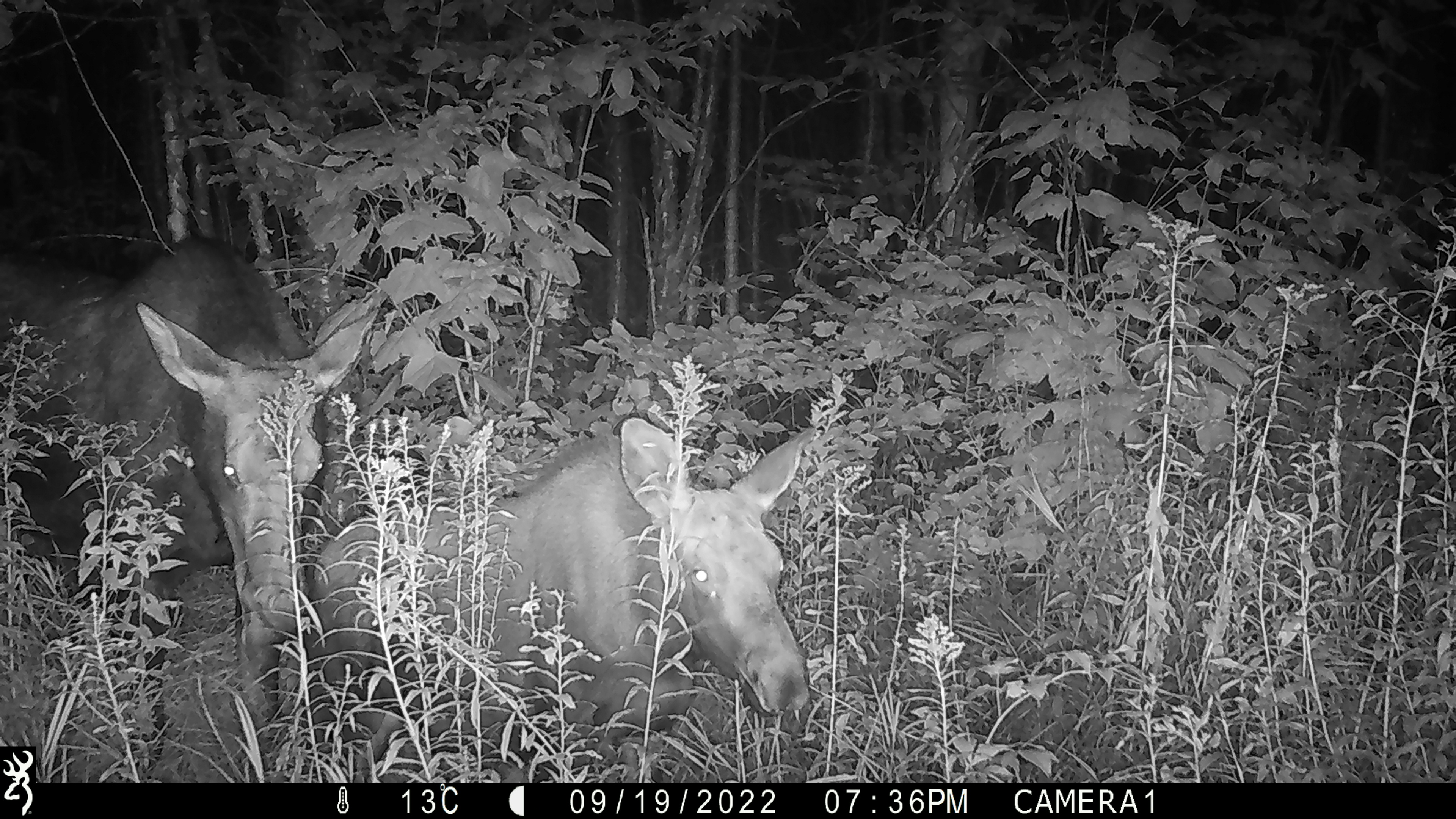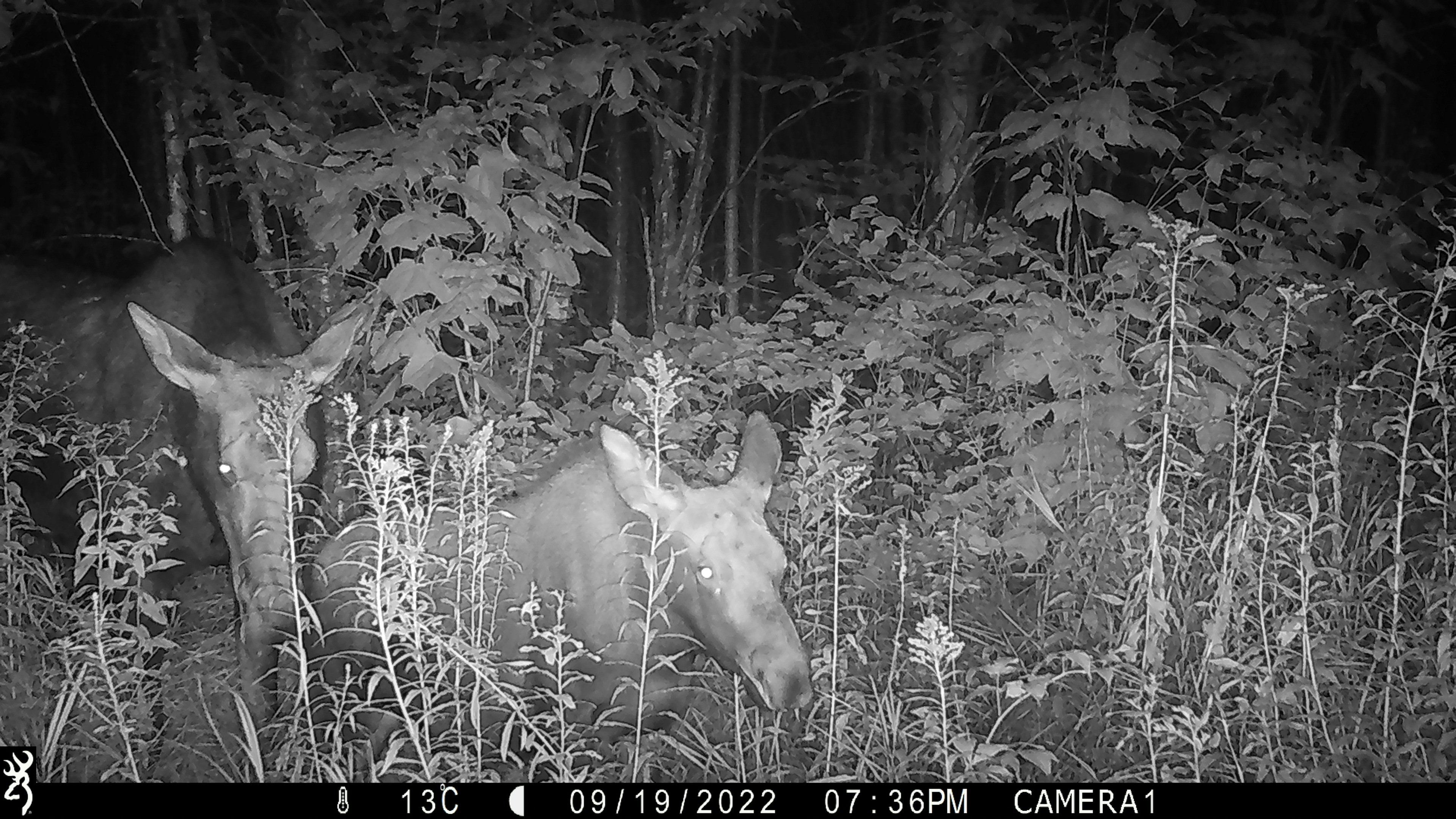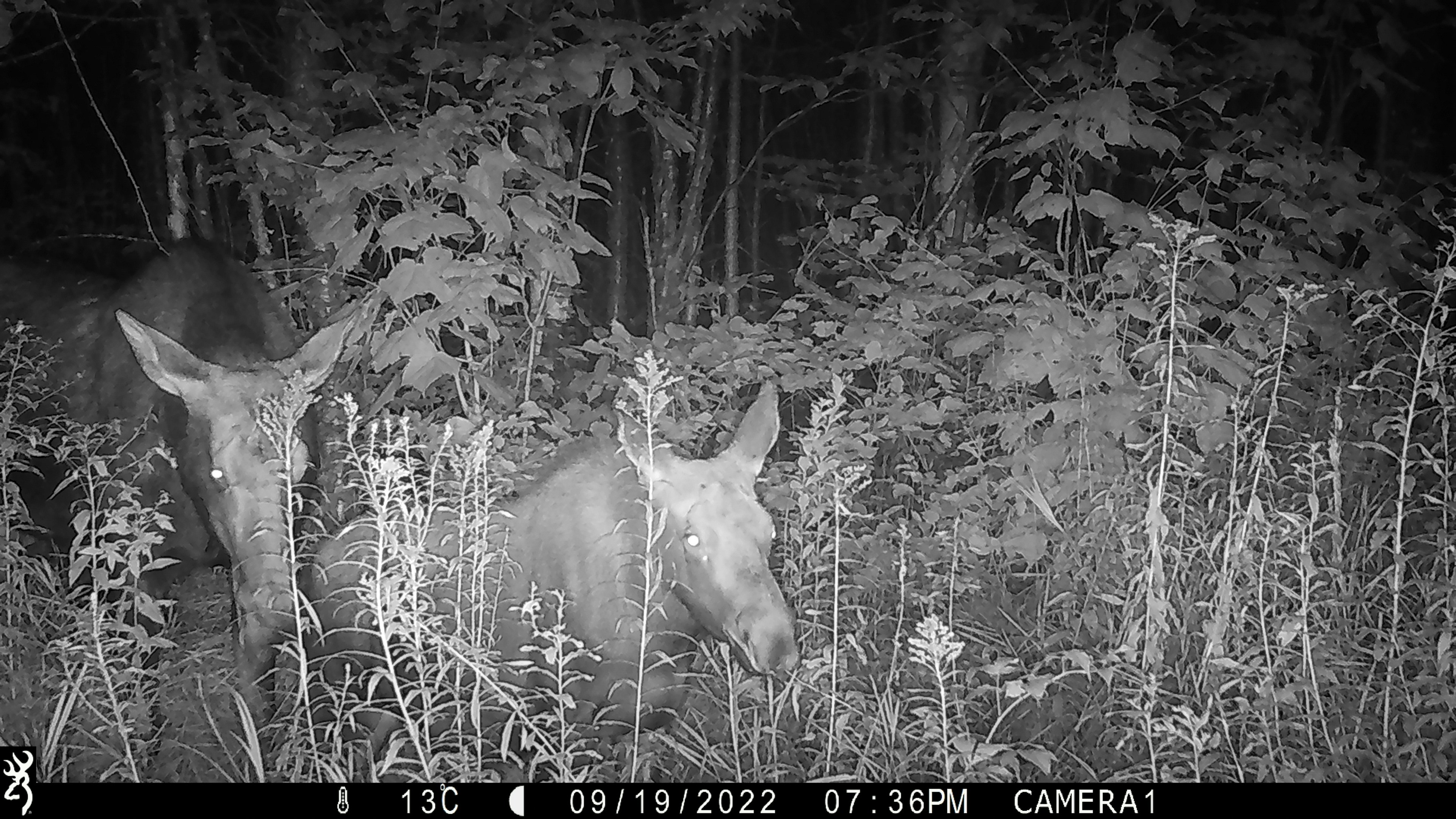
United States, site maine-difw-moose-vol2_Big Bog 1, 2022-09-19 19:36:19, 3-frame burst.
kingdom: Animalia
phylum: Chordata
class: Mammalia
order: Artiodactyla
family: Cervidae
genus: Alces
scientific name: Alces alces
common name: moose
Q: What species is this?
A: Moose (Alces alces).